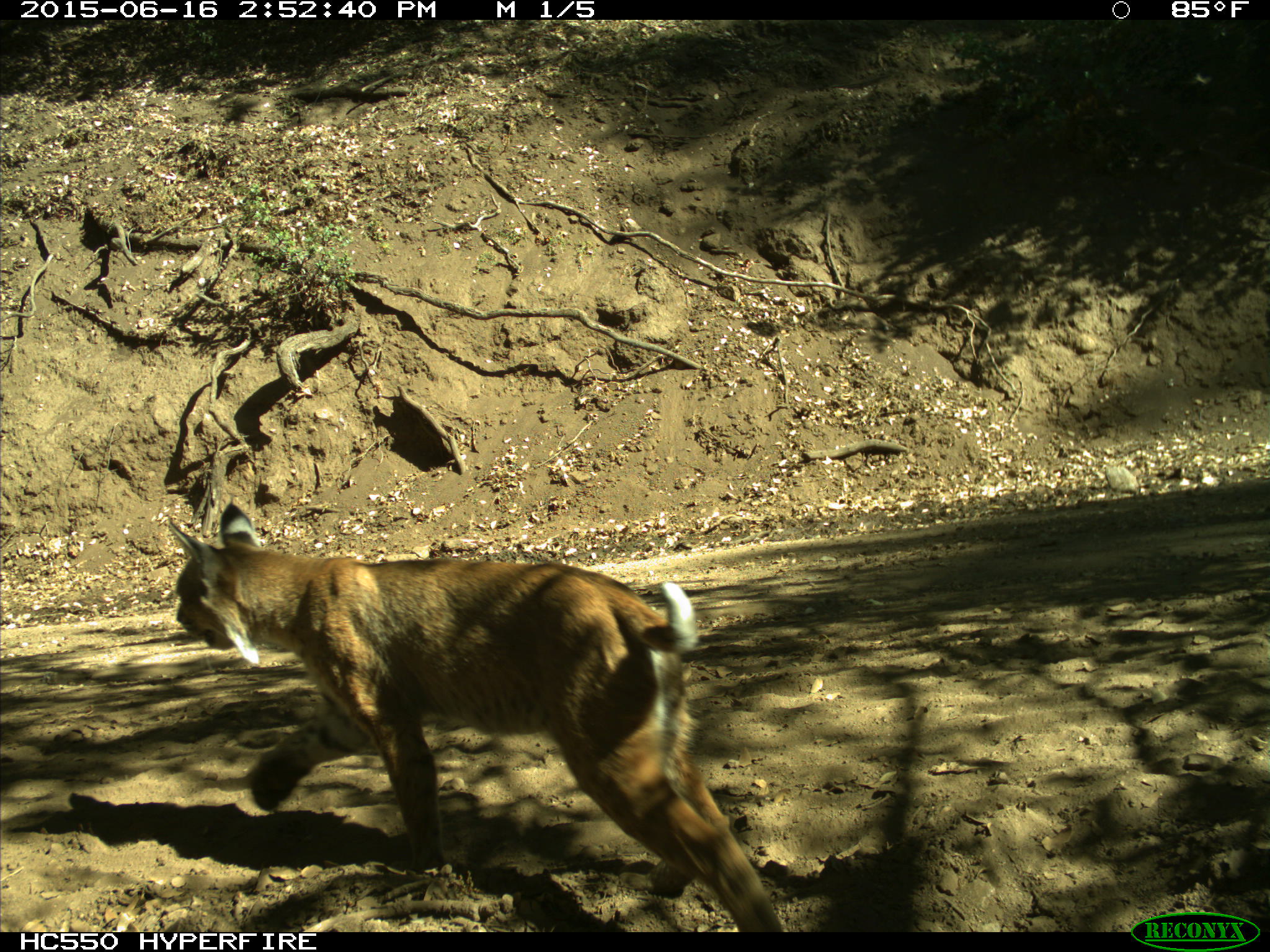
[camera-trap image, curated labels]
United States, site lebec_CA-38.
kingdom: Animalia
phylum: Chordata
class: Mammalia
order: Carnivora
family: Felidae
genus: Lynx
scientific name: Lynx rufus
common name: bobcat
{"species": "Lynx rufus (bobcat)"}